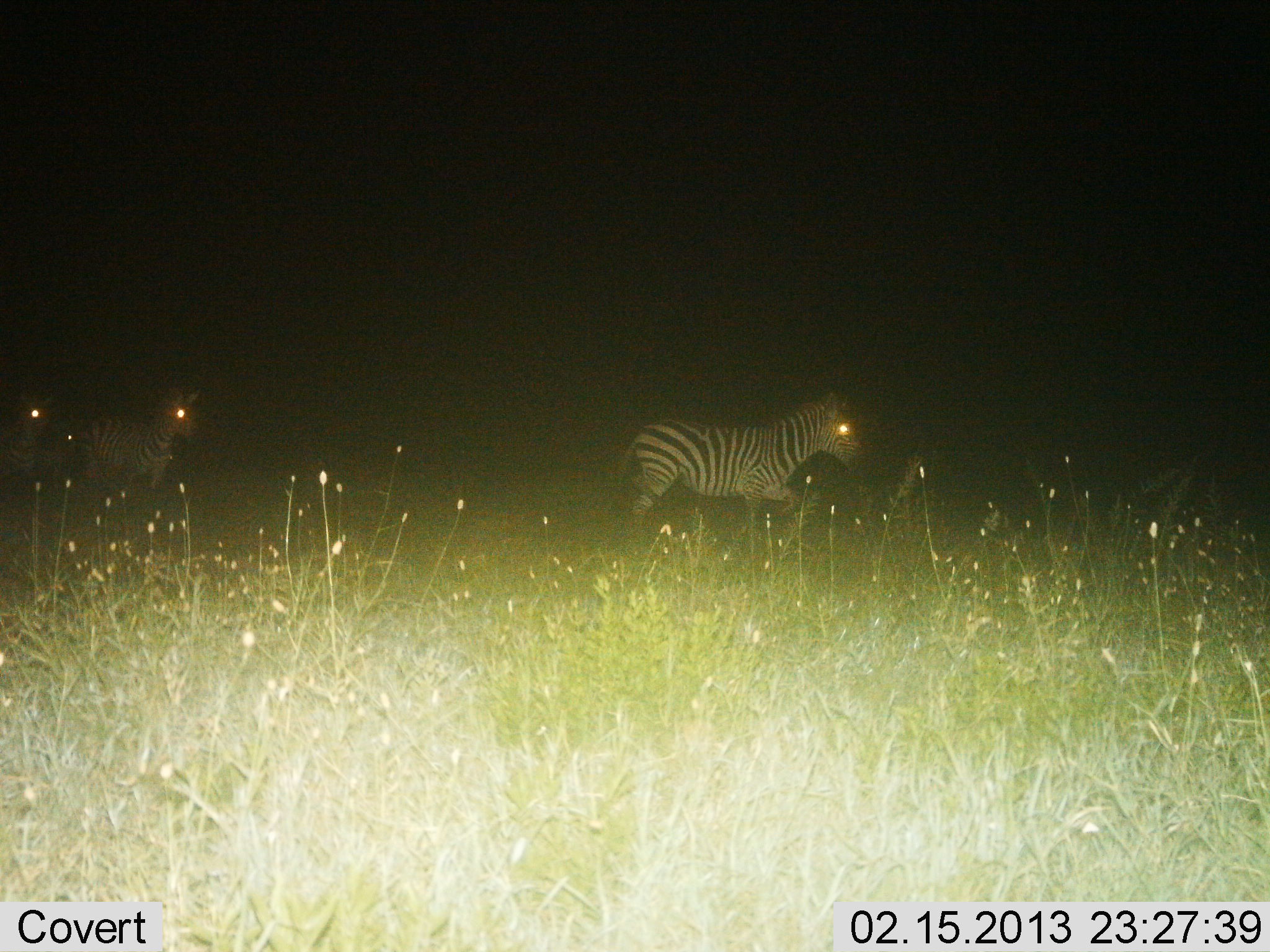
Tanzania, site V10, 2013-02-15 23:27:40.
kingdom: Animalia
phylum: Chordata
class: Mammalia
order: Perissodactyla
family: Equidae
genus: Equus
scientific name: Equus quagga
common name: plains zebra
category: zebra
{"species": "zebra (plains zebra) (Equus quagga)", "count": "3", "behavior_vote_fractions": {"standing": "18%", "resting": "0%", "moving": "88%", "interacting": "0%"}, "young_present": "3%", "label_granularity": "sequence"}